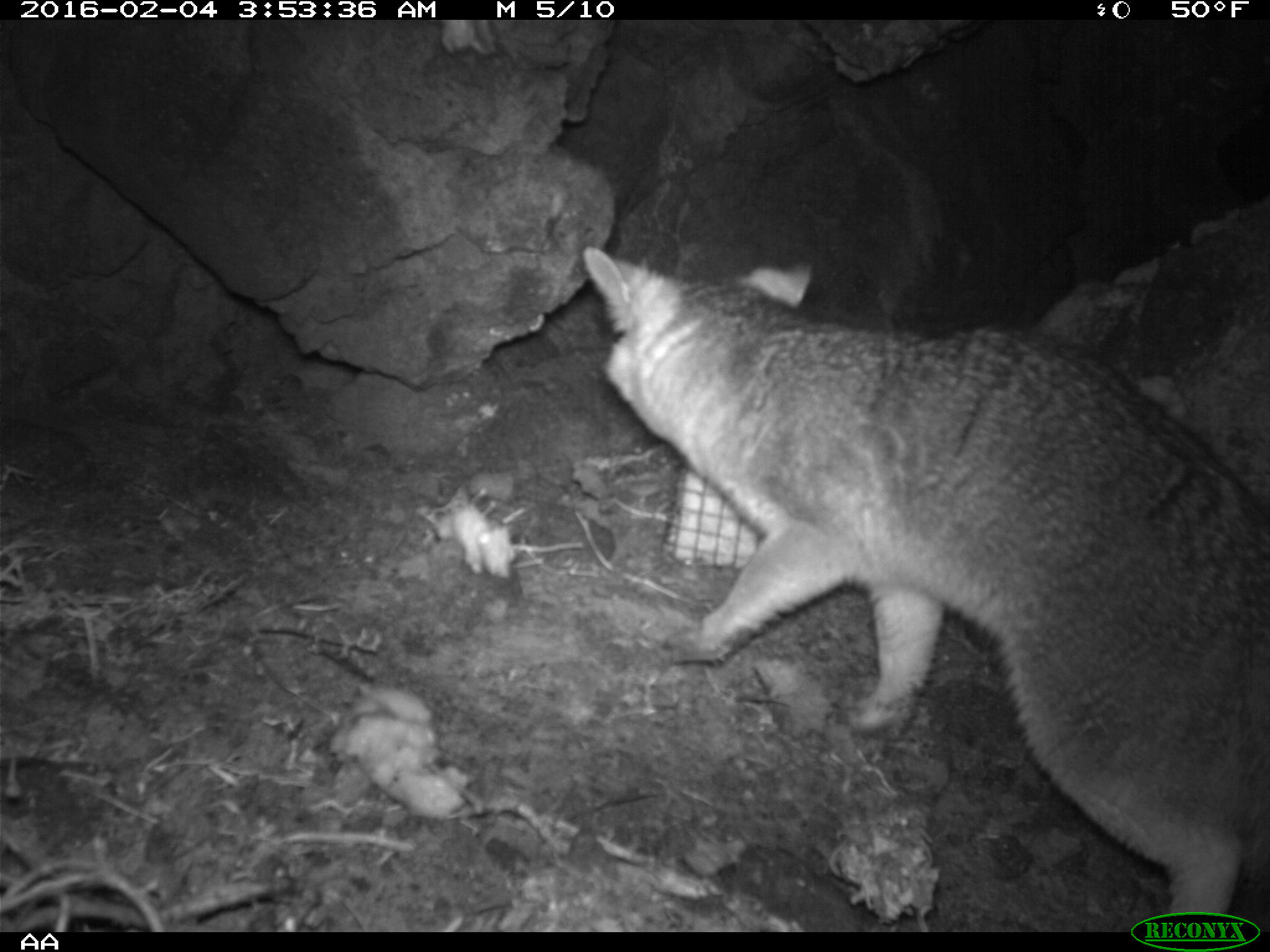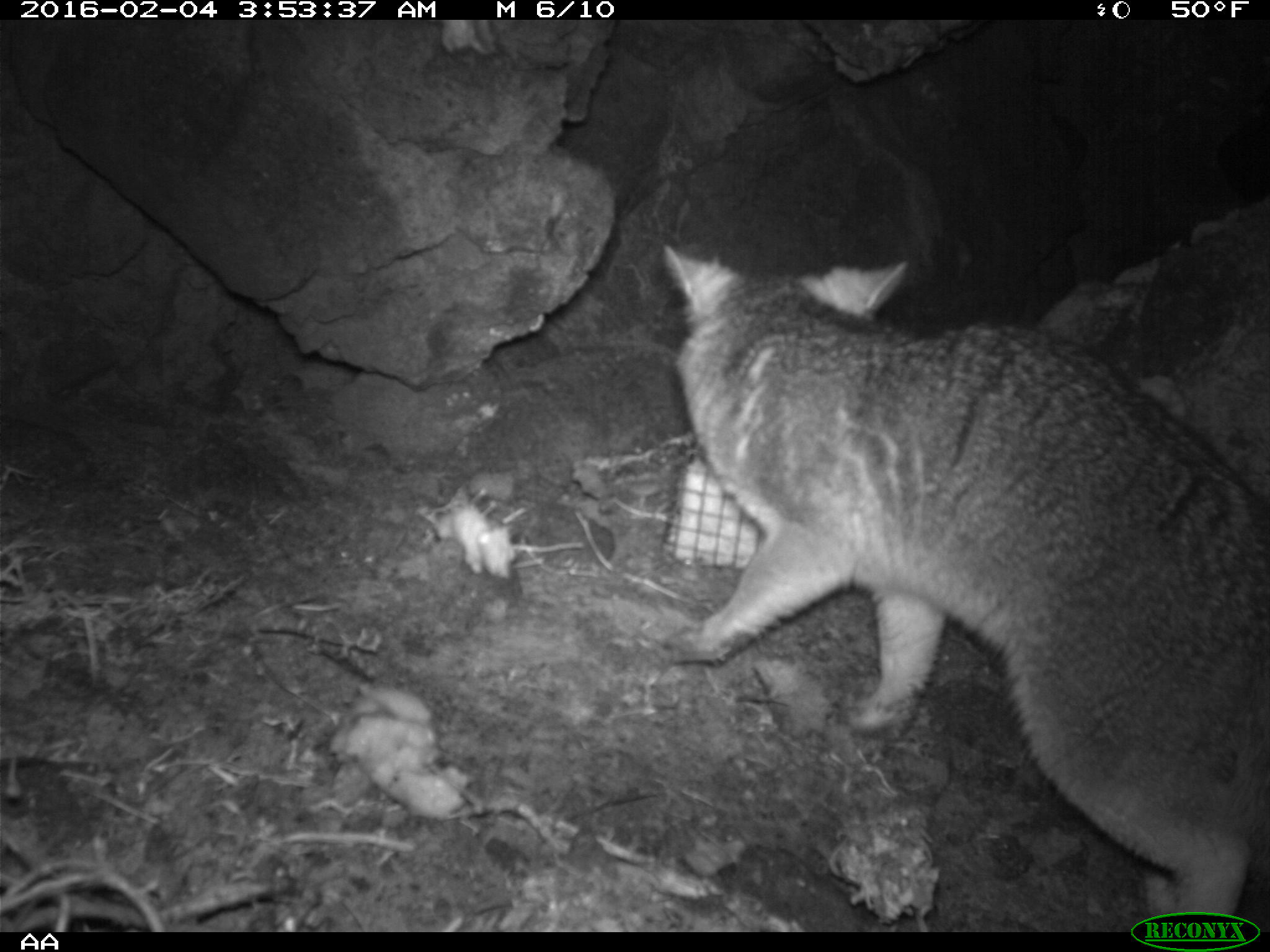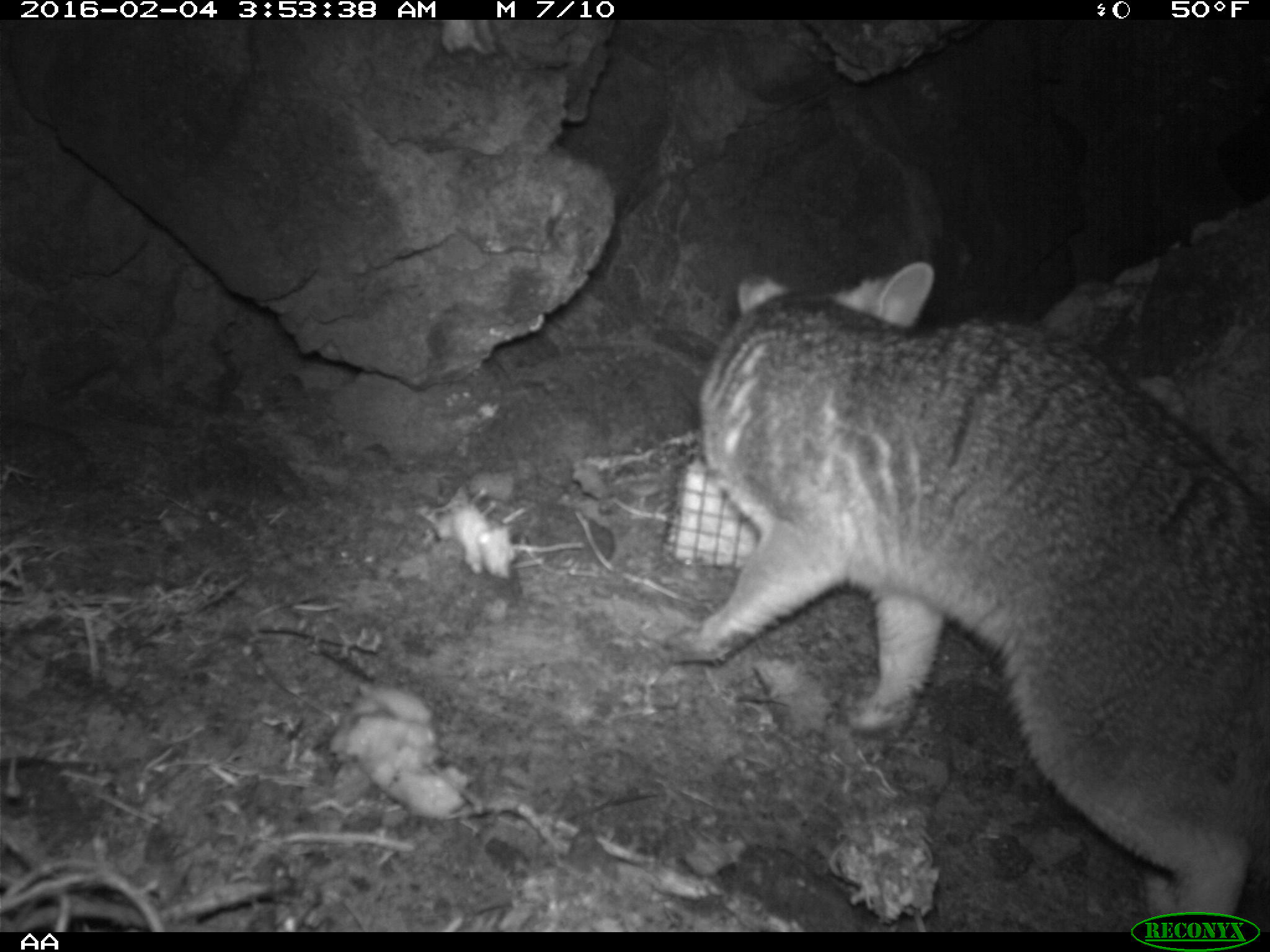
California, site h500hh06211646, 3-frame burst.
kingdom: Animalia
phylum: Chordata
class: Mammalia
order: Carnivora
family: Canidae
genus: Urocyon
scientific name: Urocyon littoralis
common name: island fox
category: fox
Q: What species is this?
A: Fox (island fox) (Urocyon littoralis).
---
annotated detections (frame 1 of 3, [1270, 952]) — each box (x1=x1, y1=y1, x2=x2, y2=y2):
fox: (x1=578, y1=244, x2=1269, y2=929)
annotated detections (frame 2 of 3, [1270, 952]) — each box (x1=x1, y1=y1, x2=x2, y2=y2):
fox: (x1=657, y1=238, x2=1269, y2=928)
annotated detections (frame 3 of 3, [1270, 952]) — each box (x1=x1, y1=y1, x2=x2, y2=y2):
fox: (x1=660, y1=260, x2=1269, y2=920)